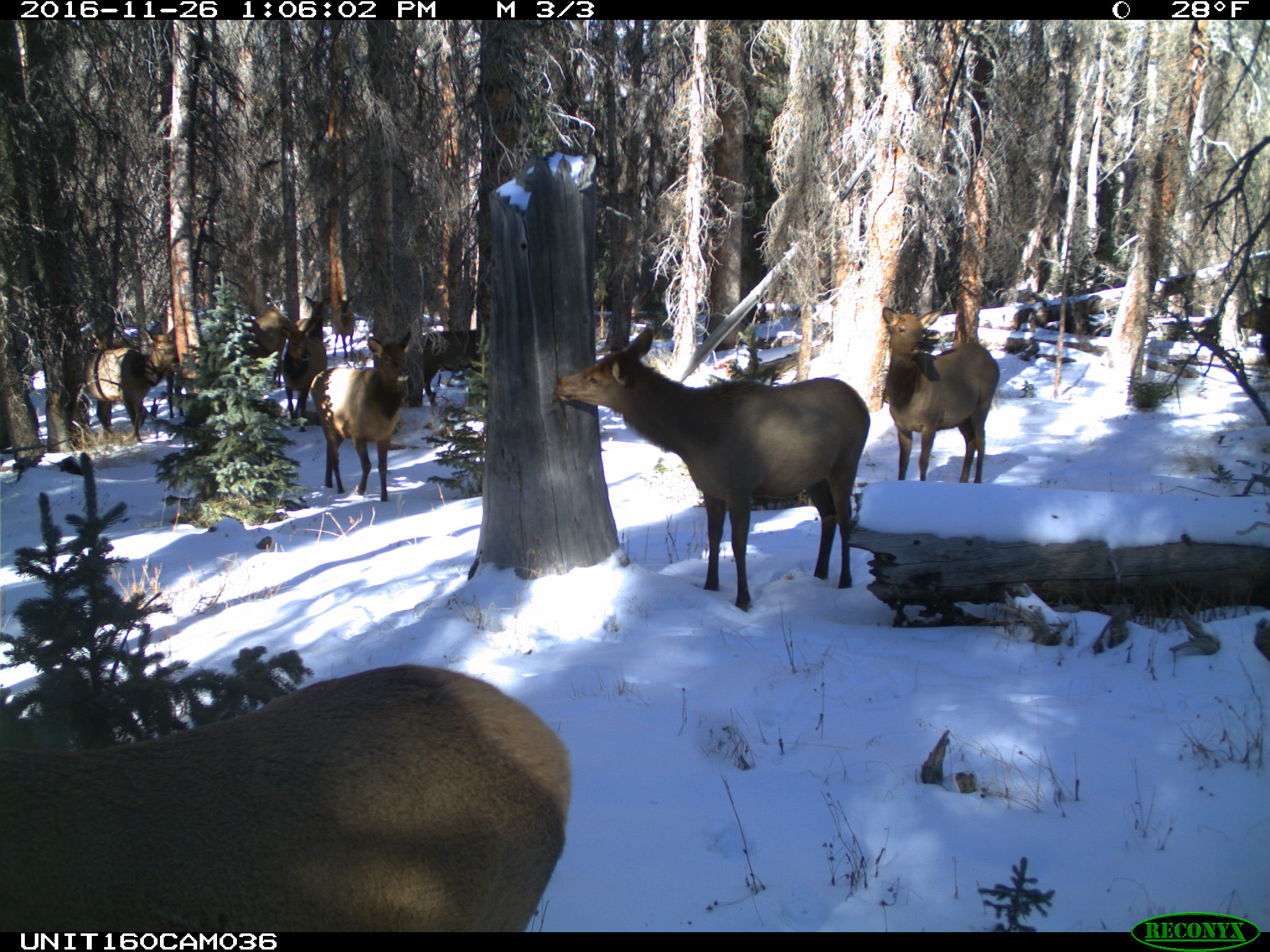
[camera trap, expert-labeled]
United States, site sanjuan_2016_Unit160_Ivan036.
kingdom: Animalia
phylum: Chordata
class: Mammalia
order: Artiodactyla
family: Cervidae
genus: Cervus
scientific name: Cervus elaphus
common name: red deer